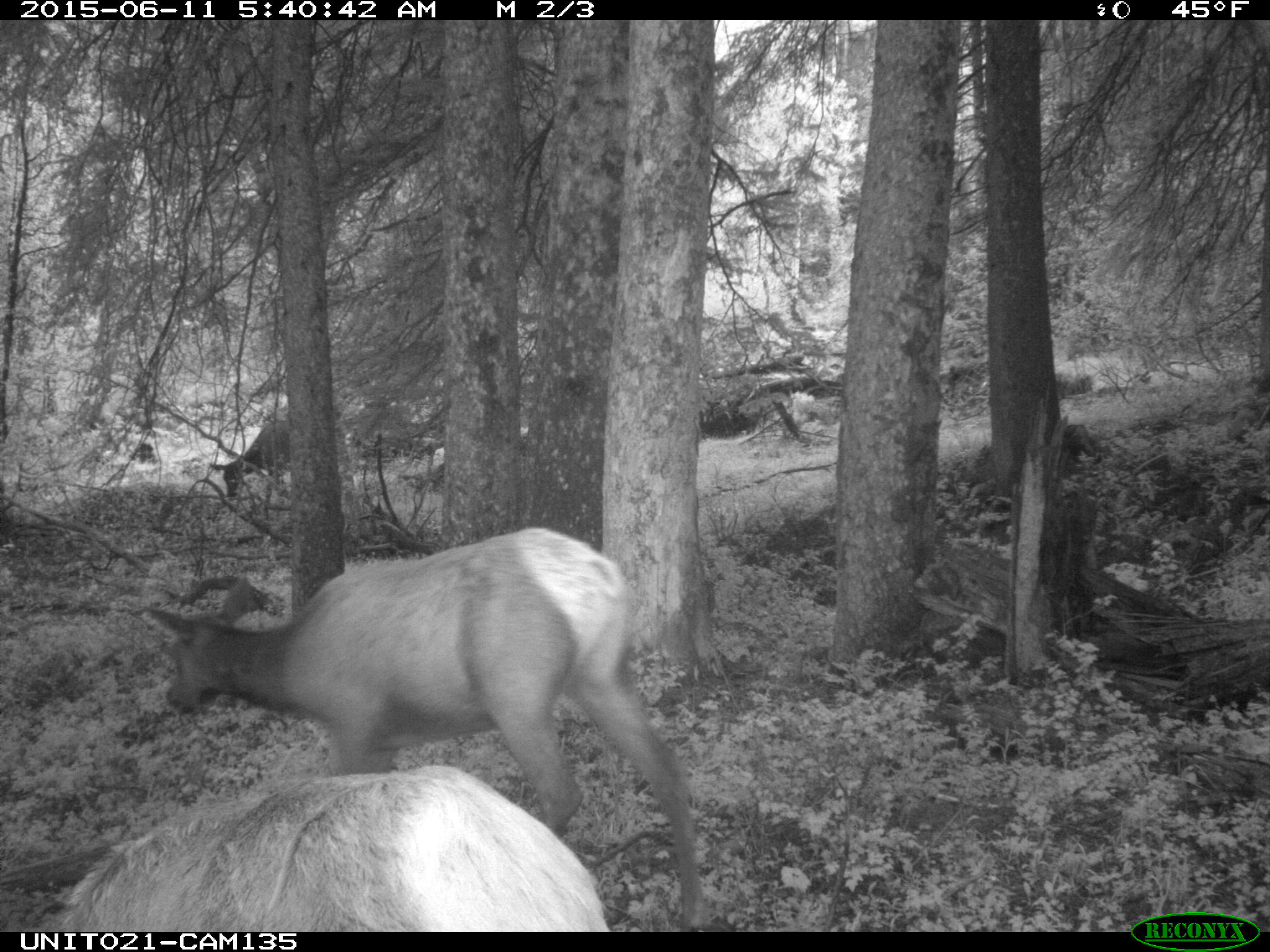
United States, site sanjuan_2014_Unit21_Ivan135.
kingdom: Animalia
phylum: Chordata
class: Mammalia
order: Artiodactyla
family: Cervidae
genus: Cervus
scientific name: Cervus elaphus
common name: red deer